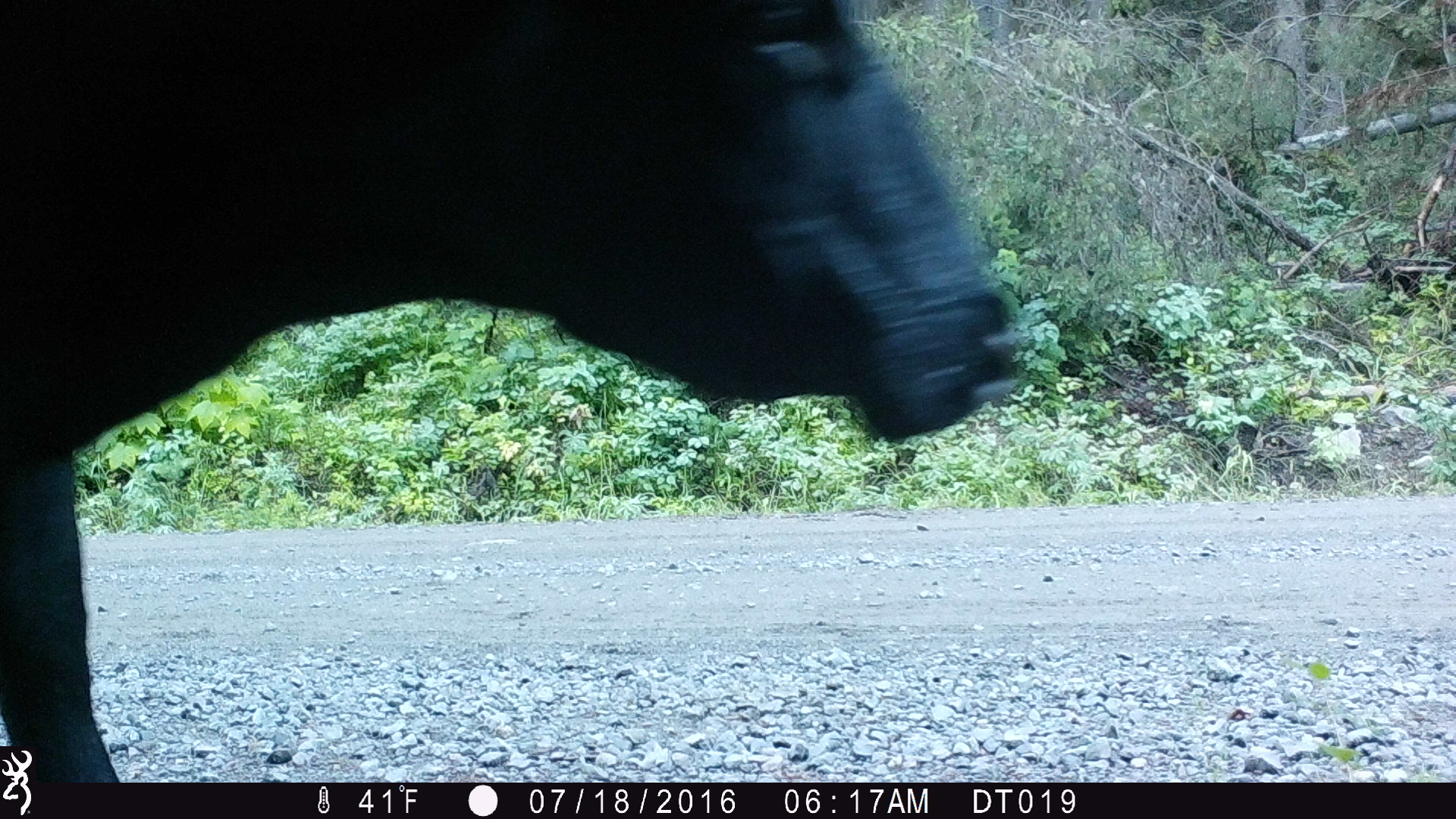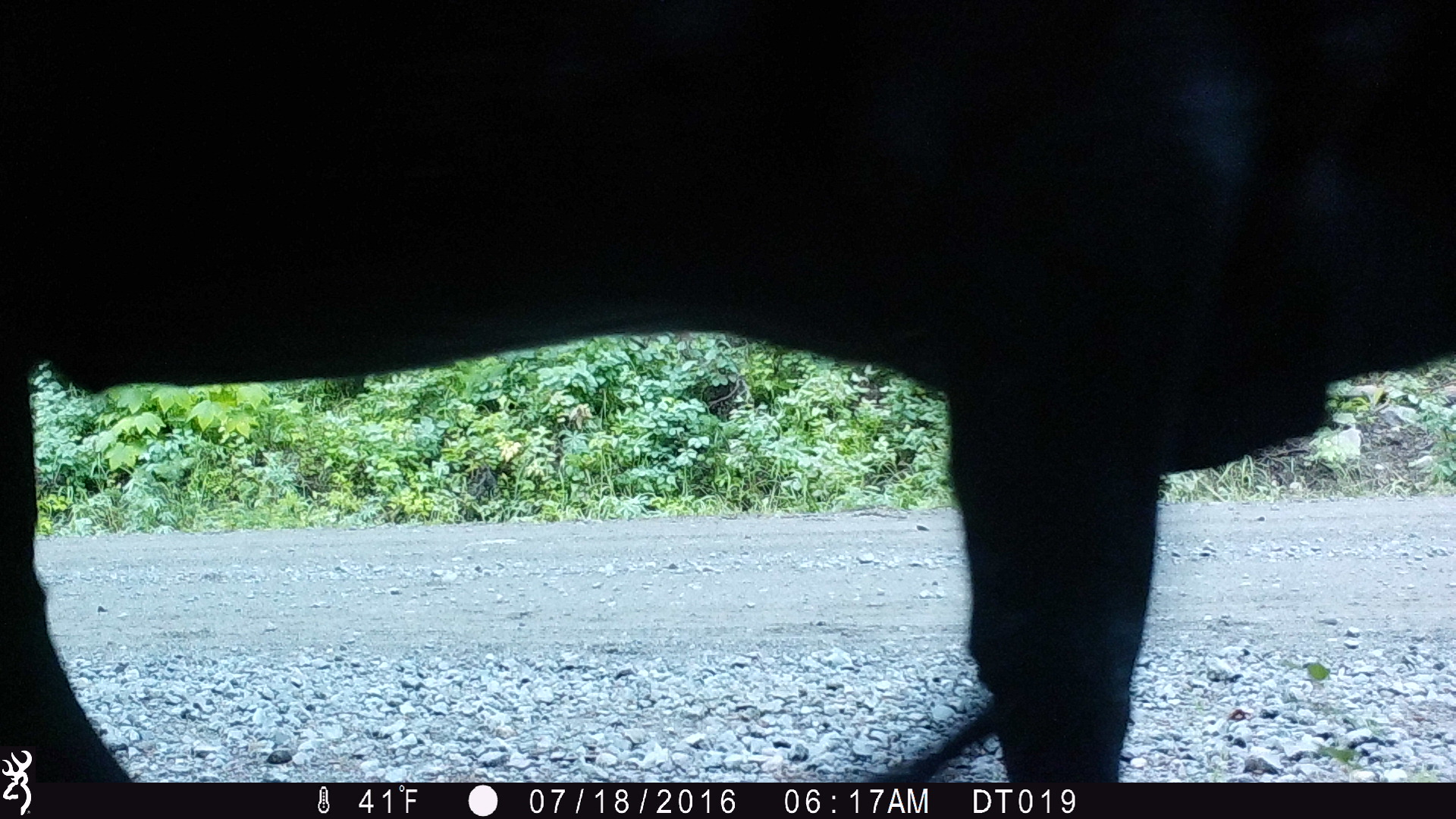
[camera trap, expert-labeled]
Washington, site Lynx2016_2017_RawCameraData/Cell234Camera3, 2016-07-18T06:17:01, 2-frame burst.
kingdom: Animalia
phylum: Chordata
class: Mammalia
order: Artiodactyla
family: Bovidae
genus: Bos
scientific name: Bos taurus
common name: domestic cattle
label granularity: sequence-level